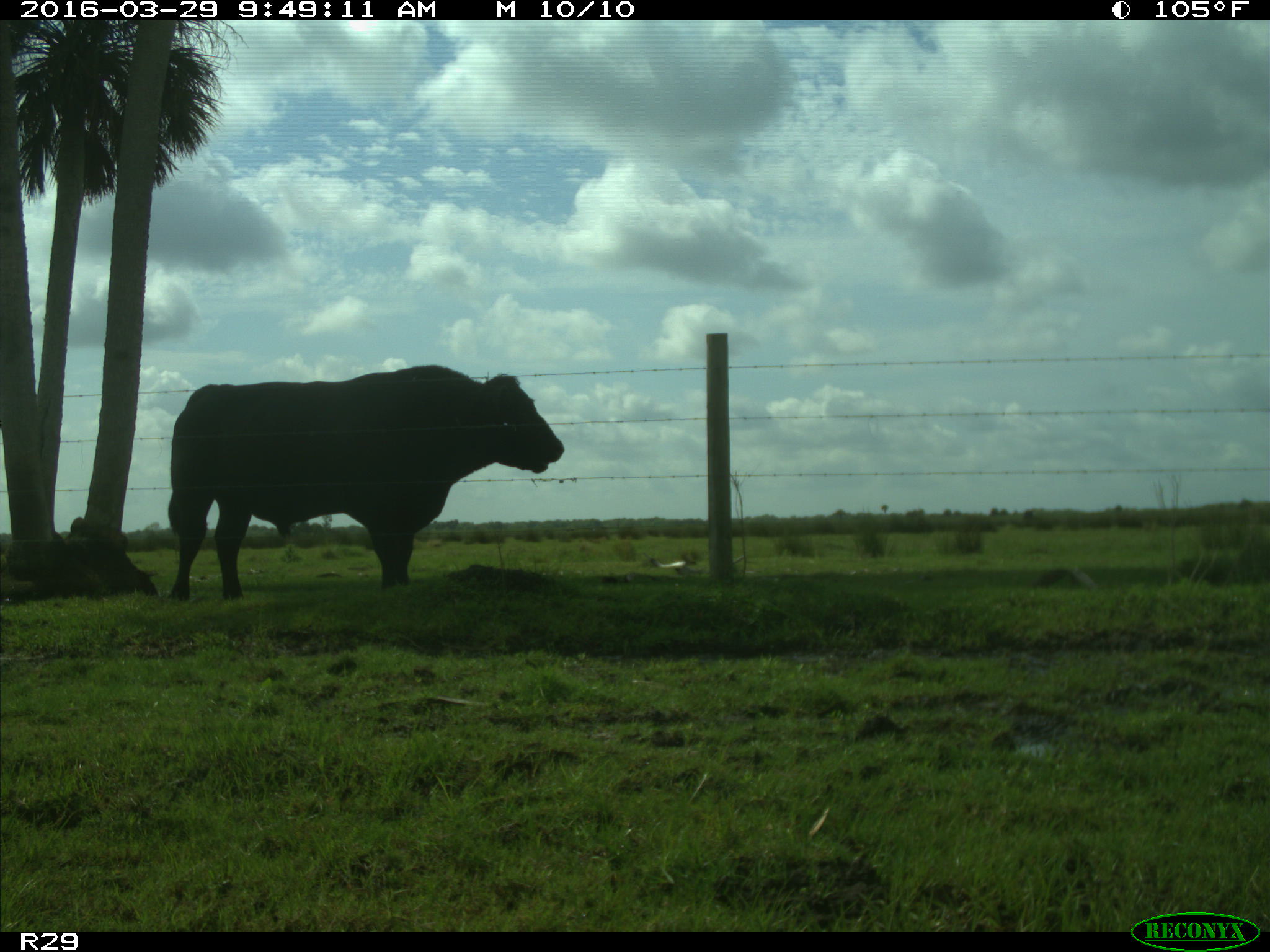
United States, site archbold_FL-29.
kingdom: Animalia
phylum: Chordata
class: Mammalia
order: Artiodactyla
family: Bovidae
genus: Bos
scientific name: Bos taurus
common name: domestic cow